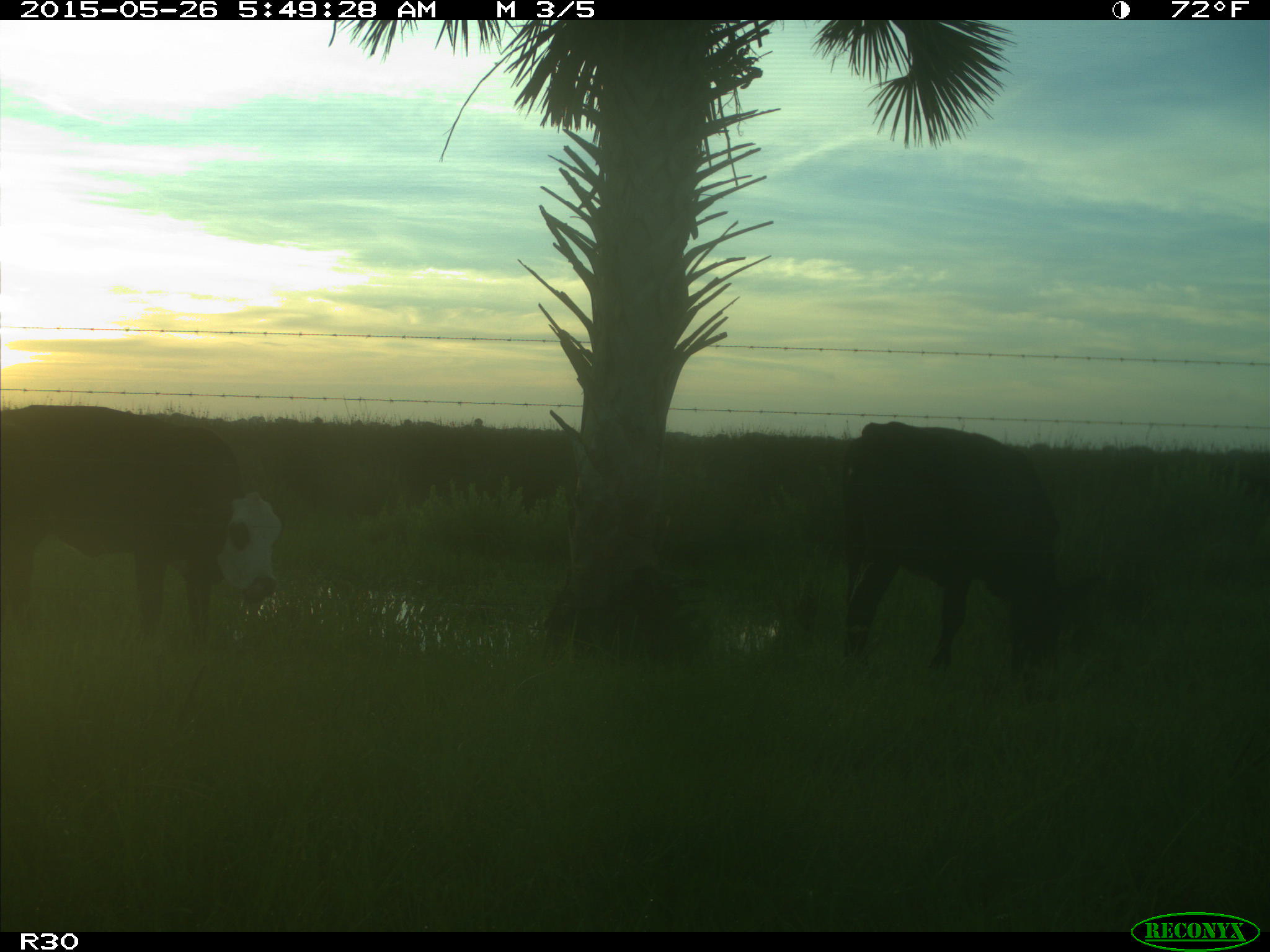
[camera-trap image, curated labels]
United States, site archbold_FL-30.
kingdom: Animalia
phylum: Chordata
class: Mammalia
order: Artiodactyla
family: Bovidae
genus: Bos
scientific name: Bos taurus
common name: domestic cow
Bos taurus (domestic cow).